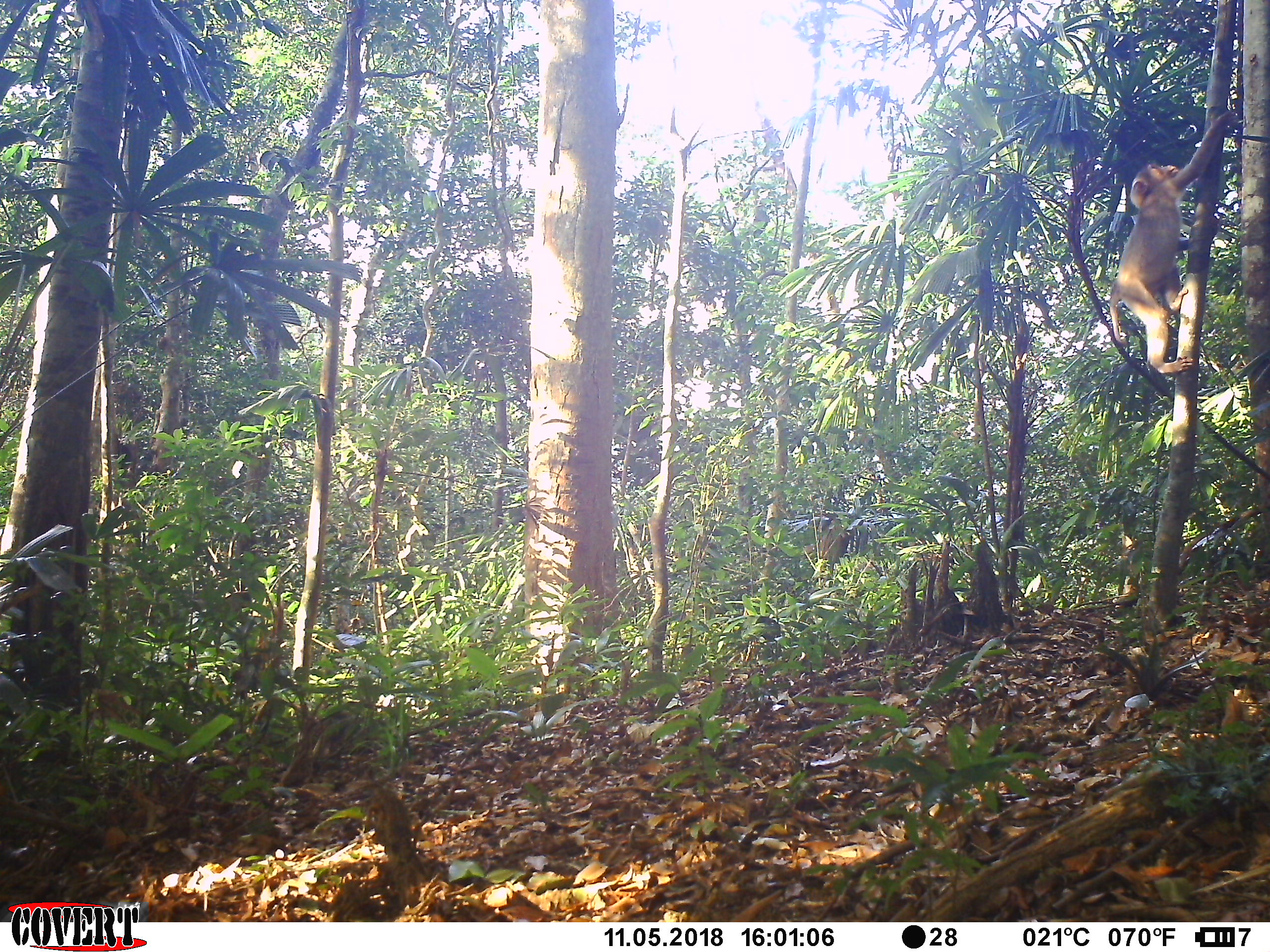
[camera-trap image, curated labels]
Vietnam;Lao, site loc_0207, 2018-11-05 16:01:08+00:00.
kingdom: Animalia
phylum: Chordata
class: Mammalia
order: Primates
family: Cercopithecidae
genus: Macaca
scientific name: Macaca nemestrina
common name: pig-tailed macaque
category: pig tailed macaque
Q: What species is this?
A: Pig tailed macaque (pig-tailed macaque) (Macaca nemestrina).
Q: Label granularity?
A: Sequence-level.